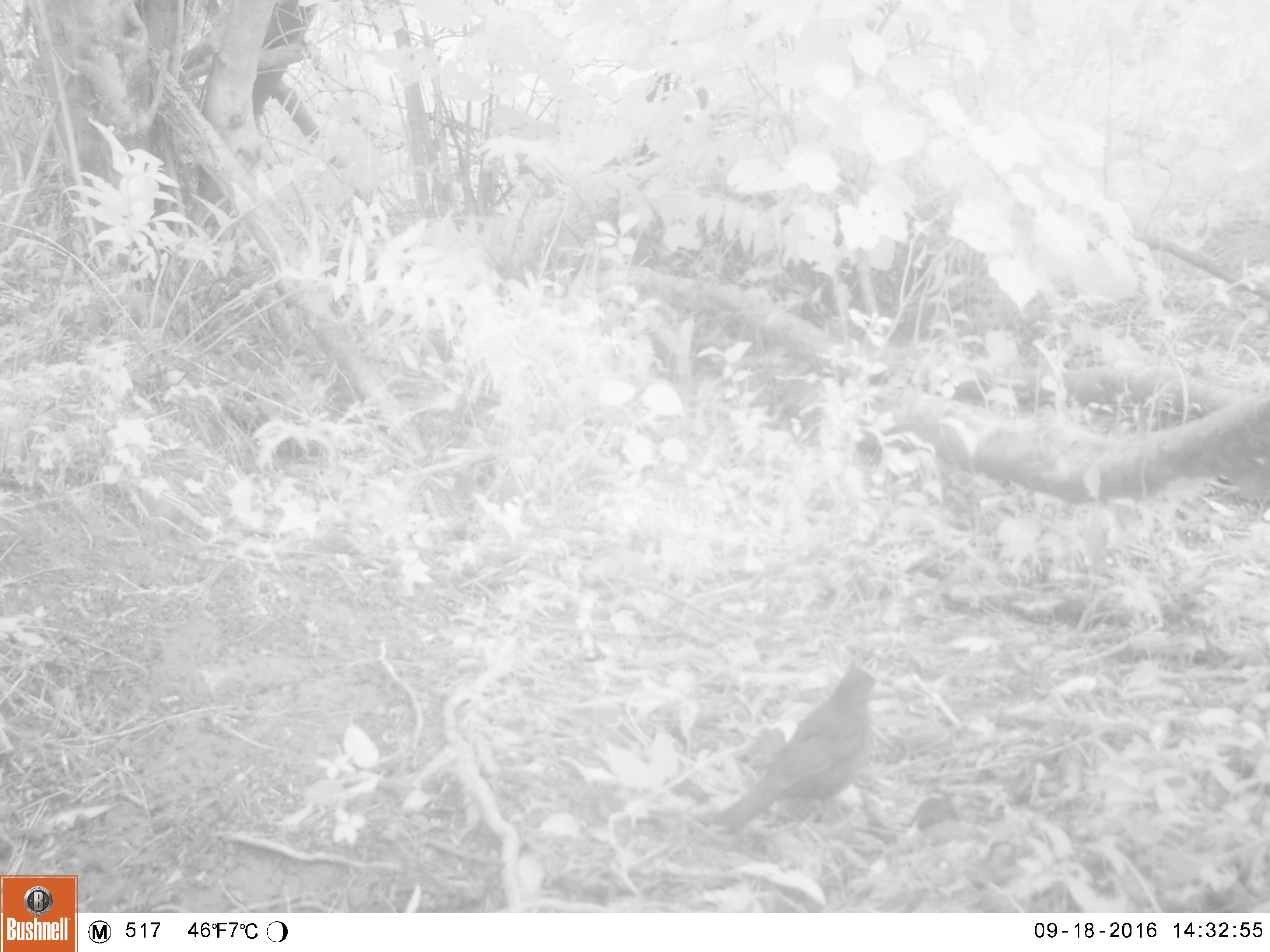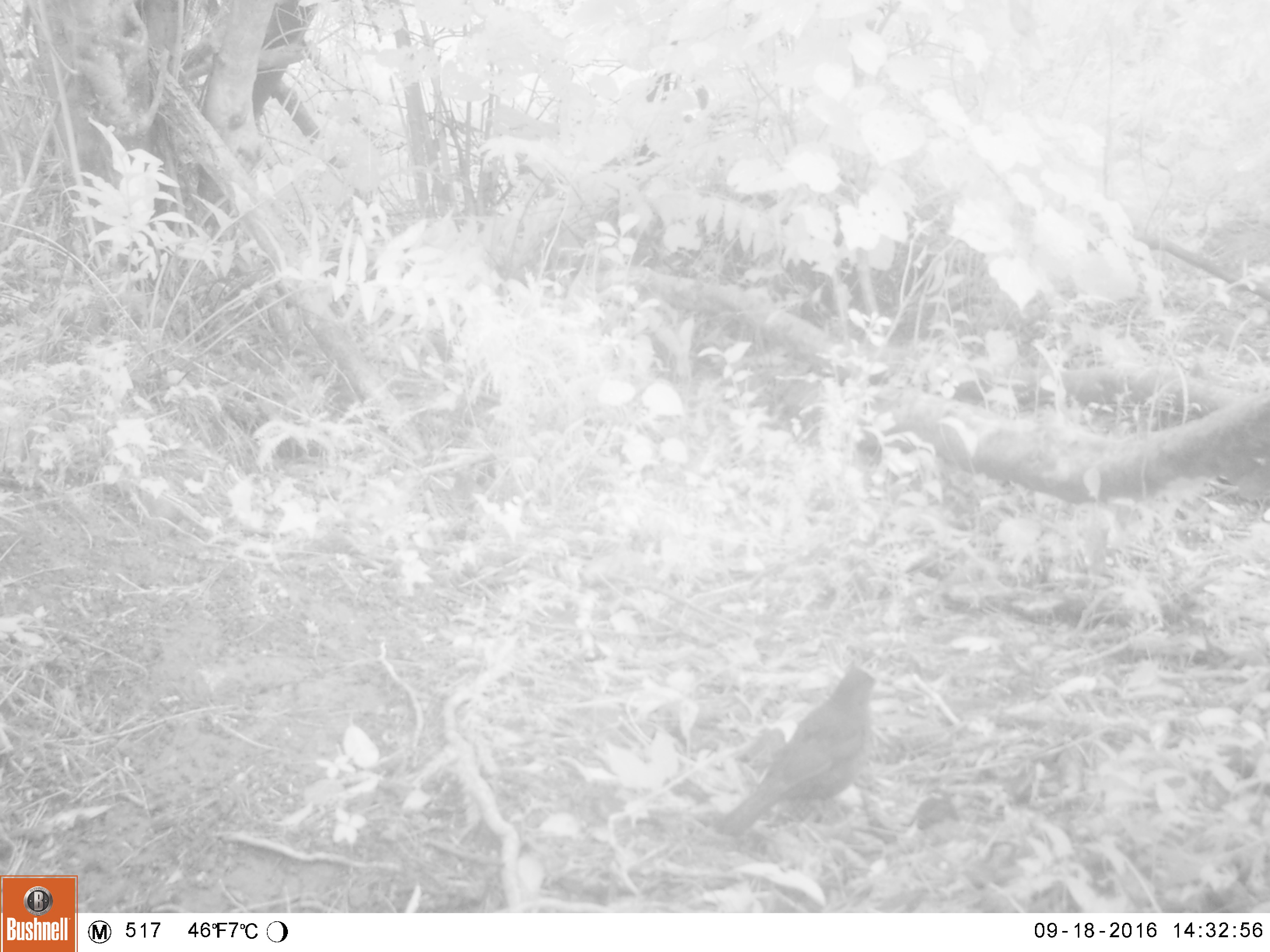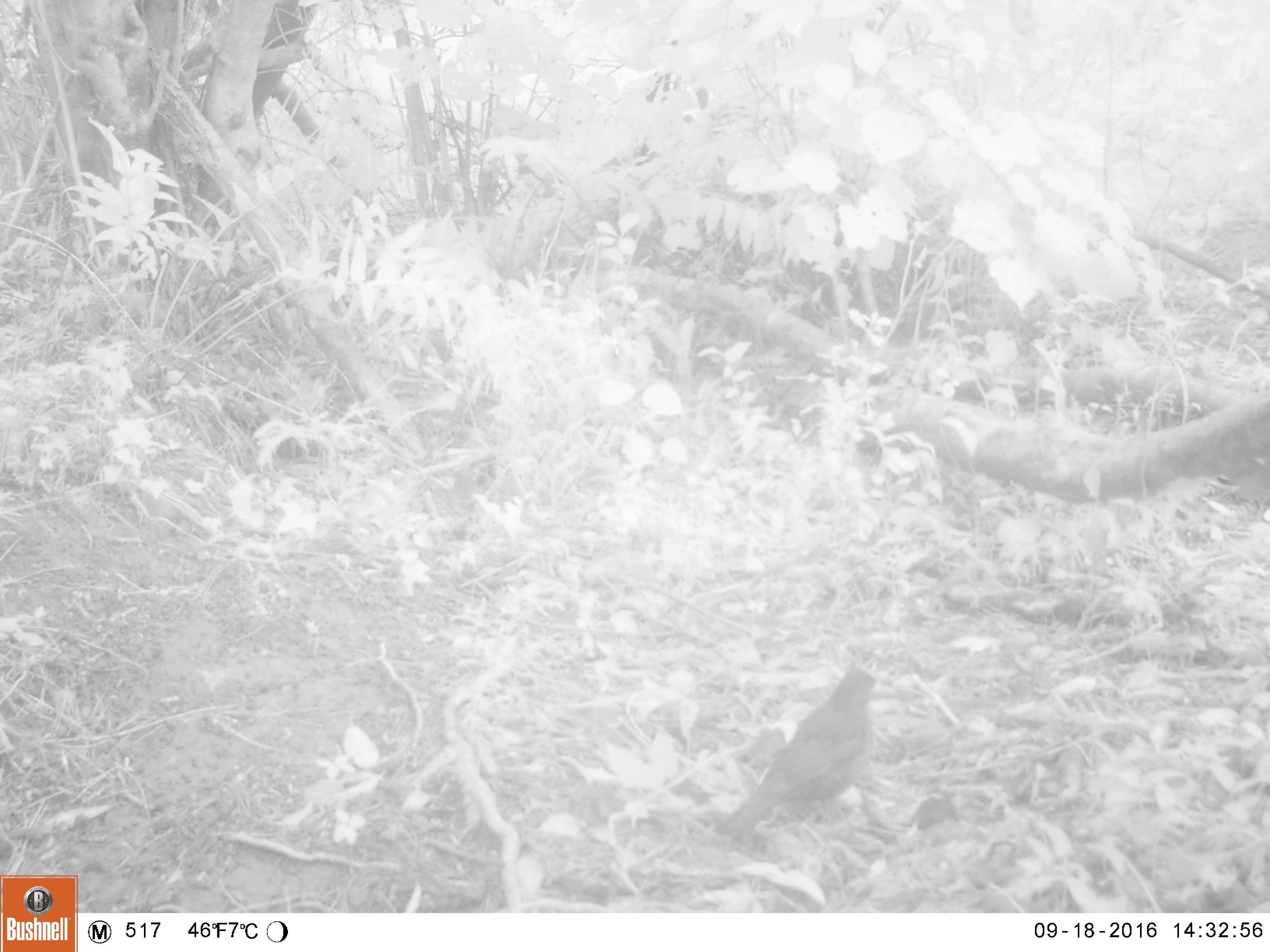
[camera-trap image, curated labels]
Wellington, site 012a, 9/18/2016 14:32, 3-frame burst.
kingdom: Animalia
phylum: Chordata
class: Aves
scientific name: Aves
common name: bird